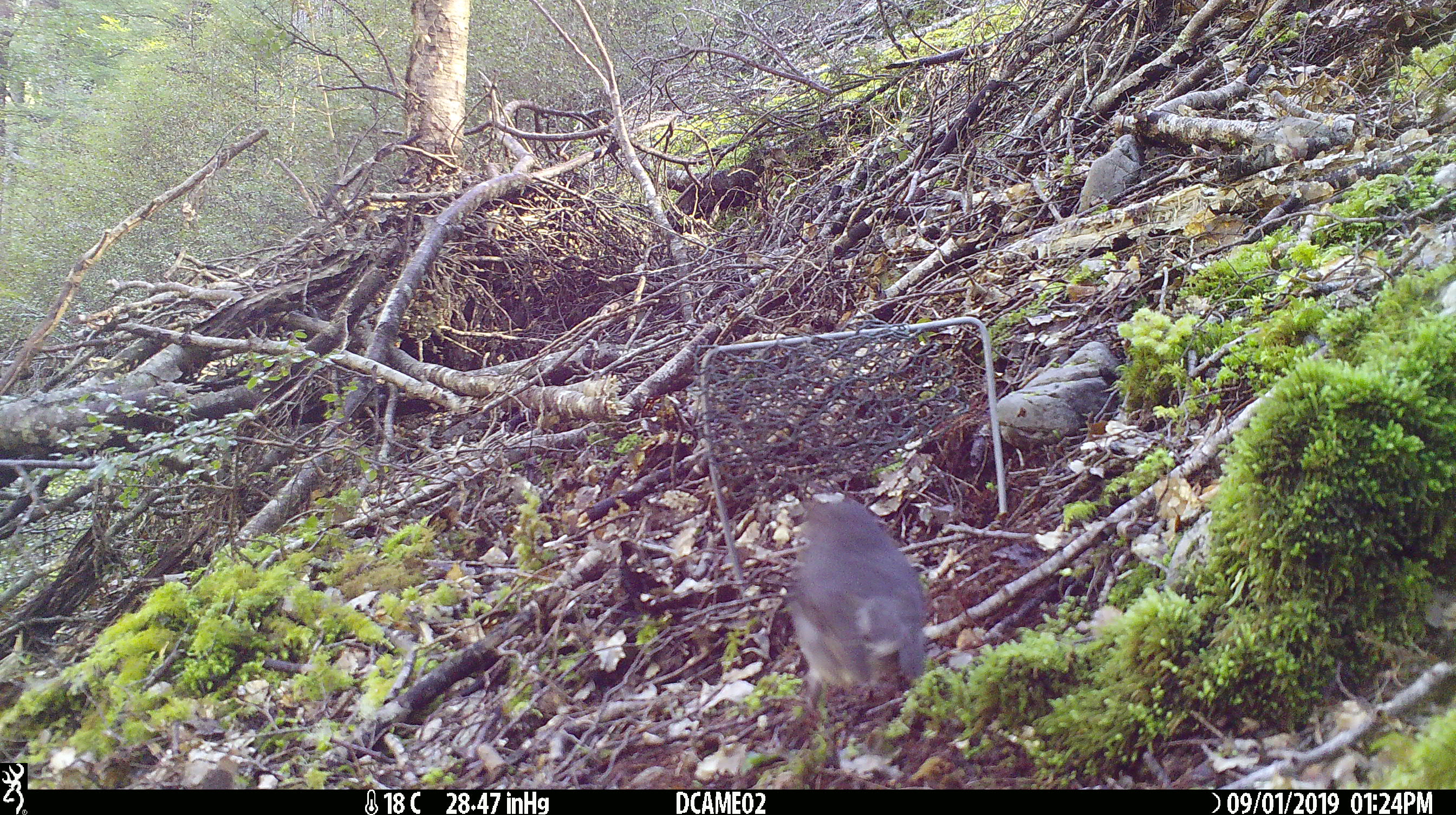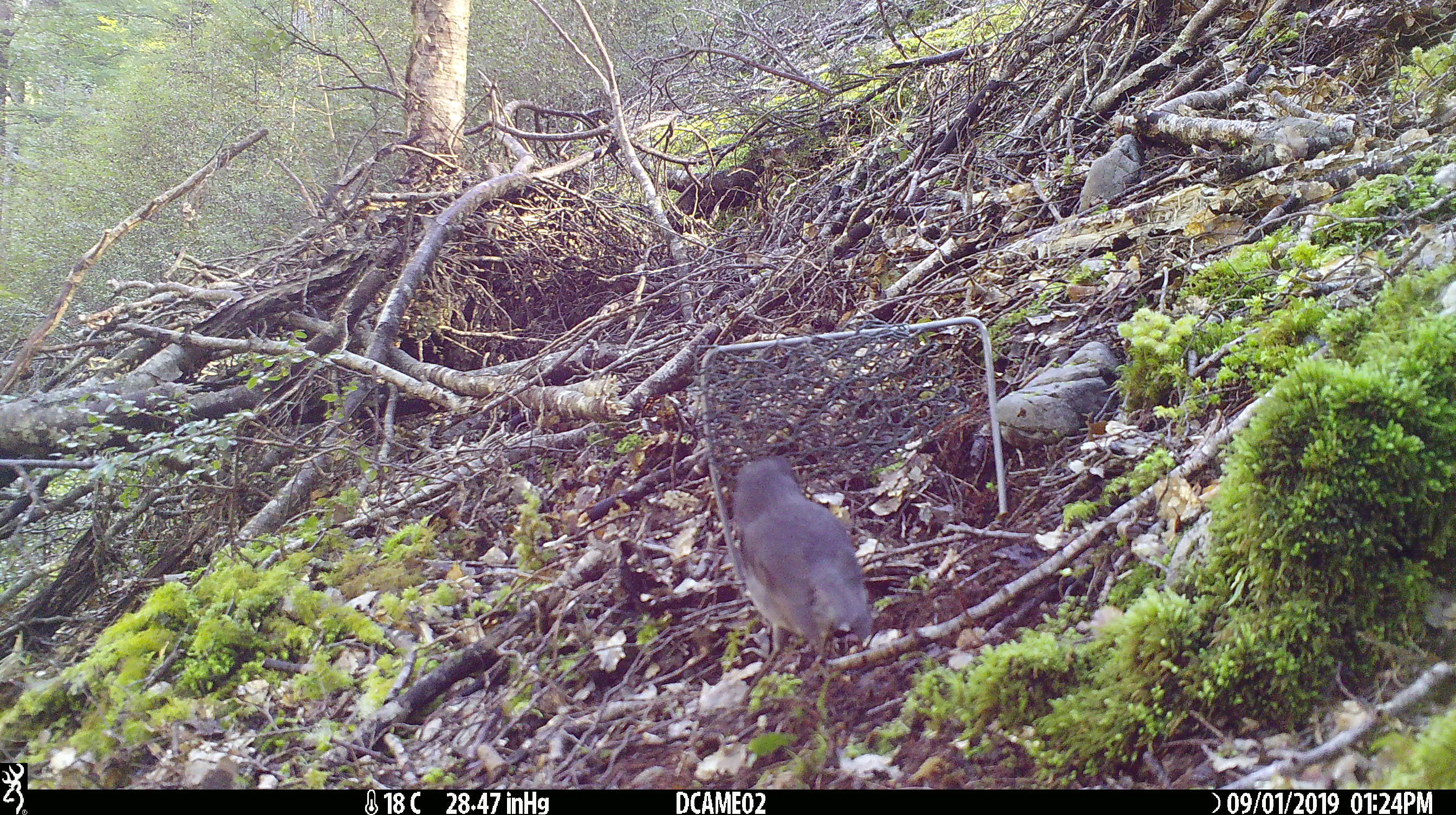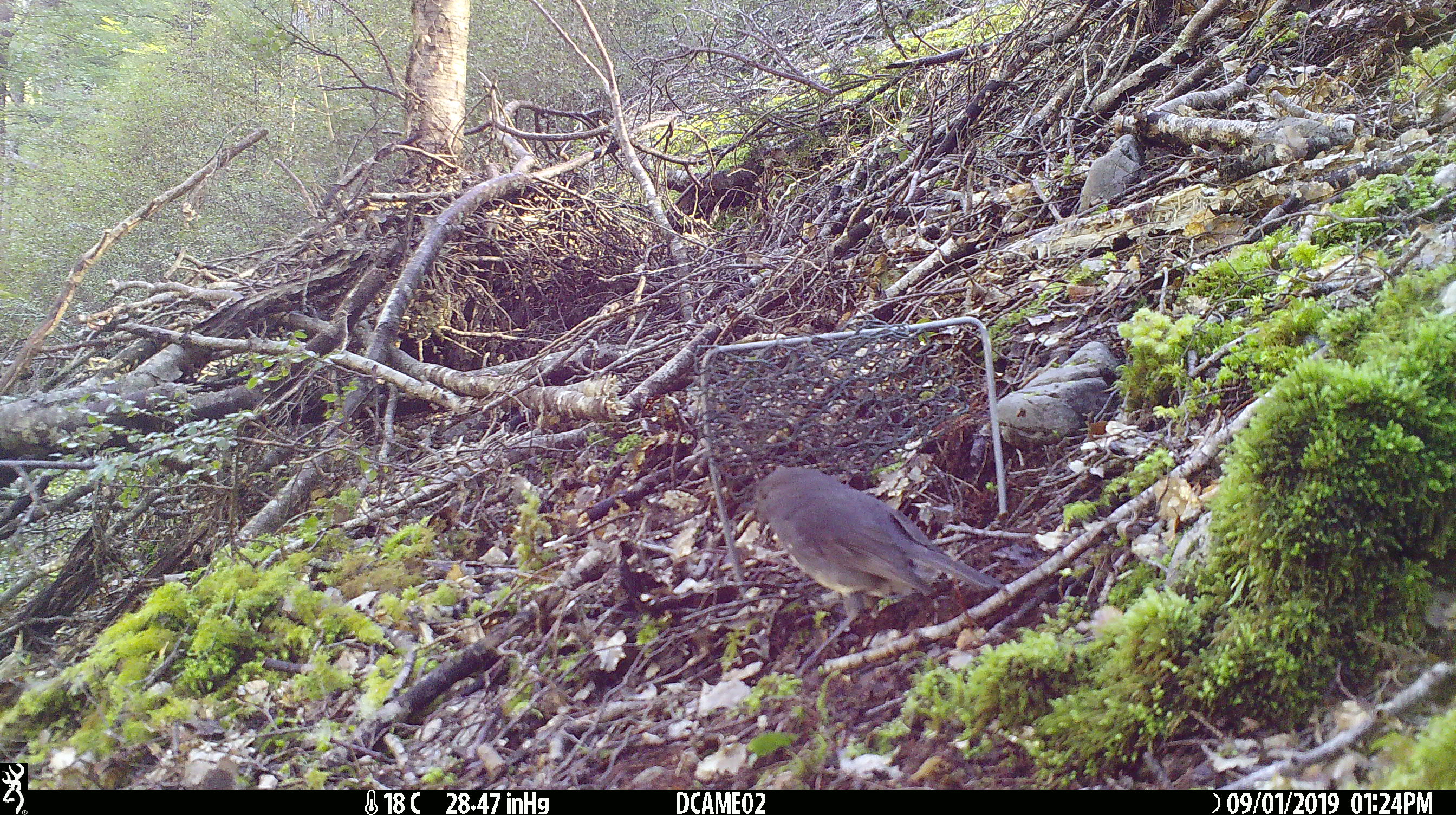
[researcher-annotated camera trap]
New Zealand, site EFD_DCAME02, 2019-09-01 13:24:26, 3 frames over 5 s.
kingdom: Animalia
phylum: Chordata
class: Aves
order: Passeriformes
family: Petroicidae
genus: Petroica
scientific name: Petroica australis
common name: new zealand robin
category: robin